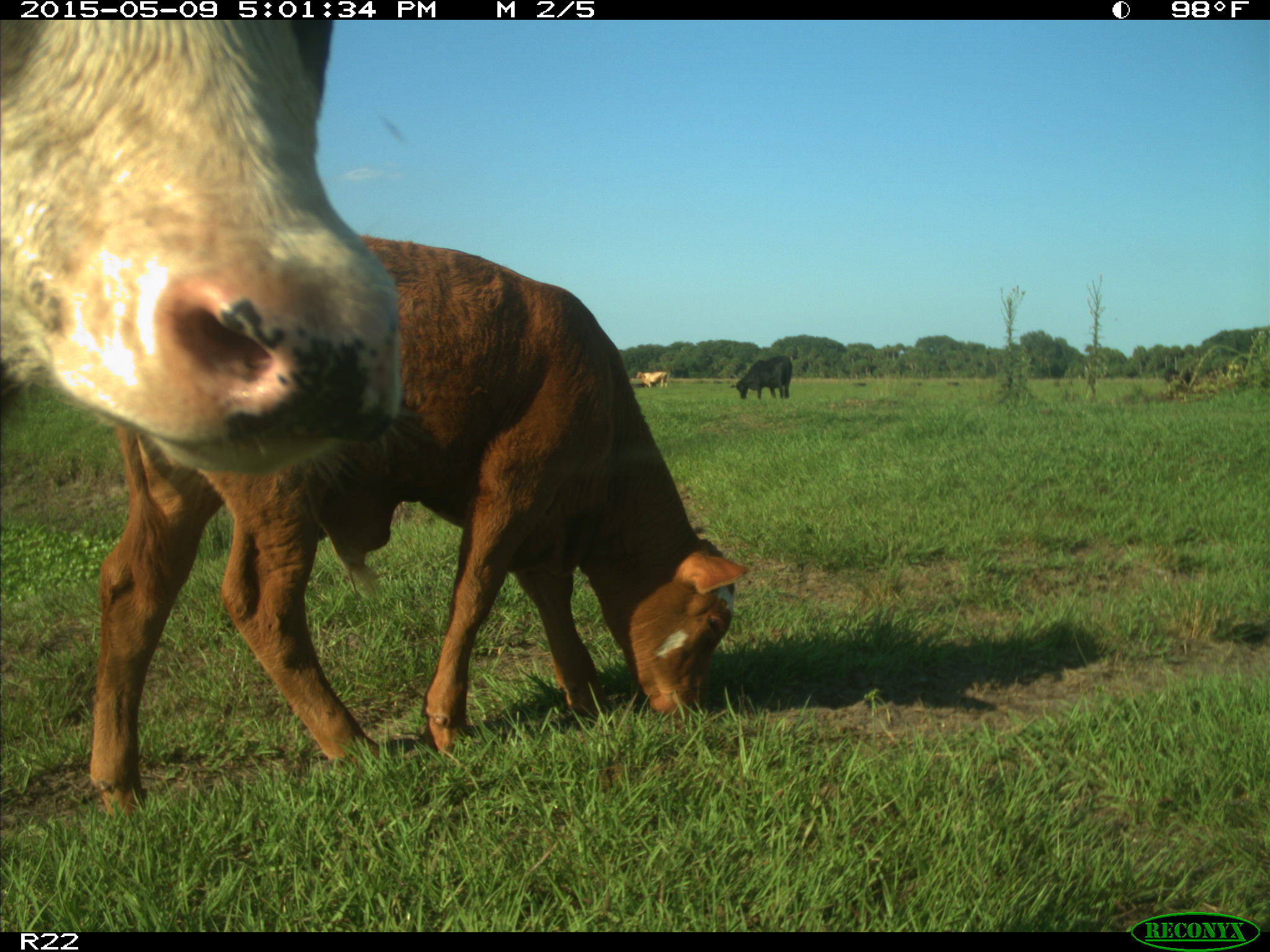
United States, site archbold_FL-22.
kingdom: Animalia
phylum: Chordata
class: Mammalia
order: Artiodactyla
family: Bovidae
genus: Bos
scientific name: Bos taurus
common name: domestic cow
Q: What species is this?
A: Bos taurus (domestic cow).